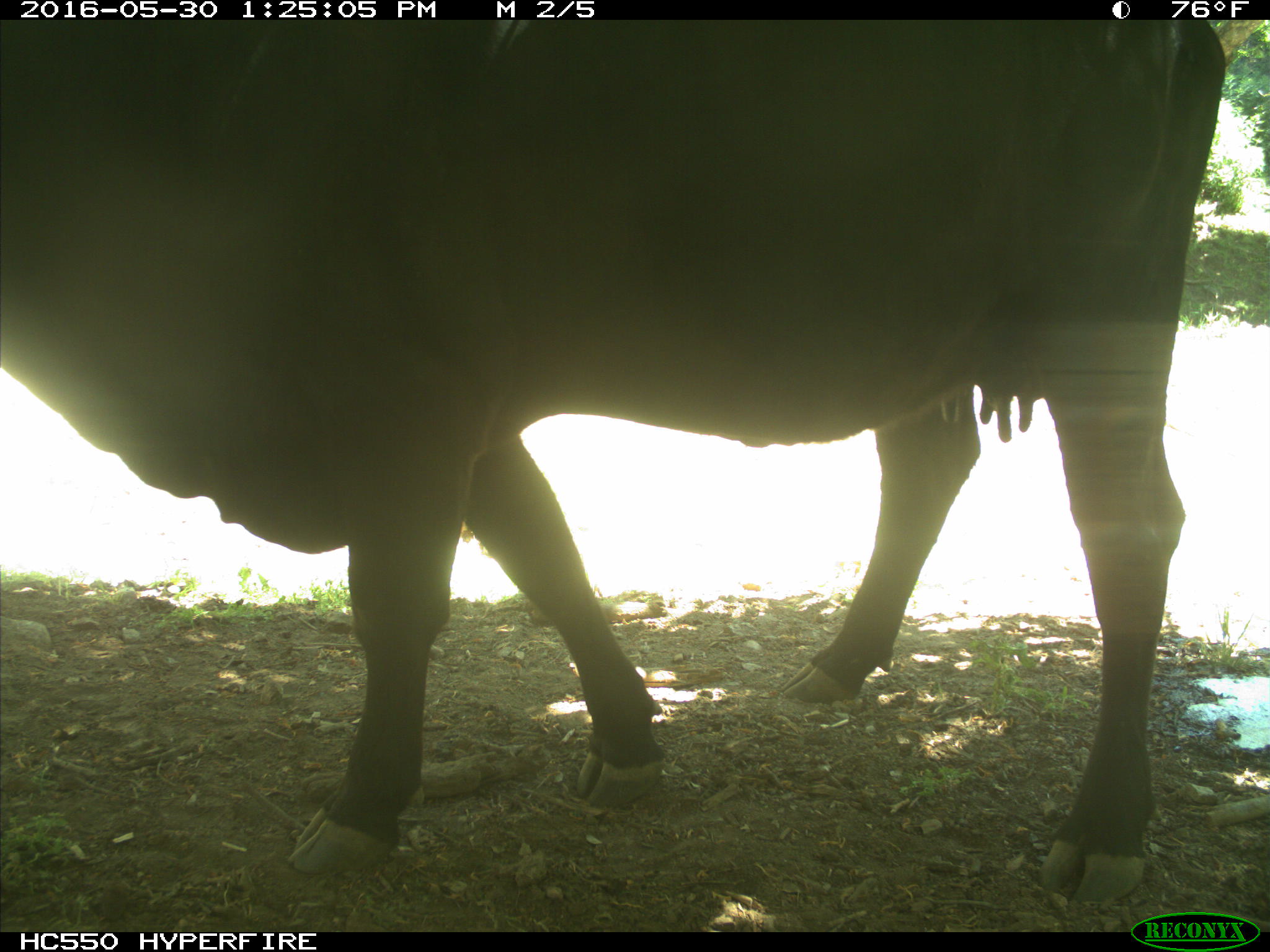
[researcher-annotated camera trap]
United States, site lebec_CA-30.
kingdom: Animalia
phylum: Chordata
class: Mammalia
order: Artiodactyla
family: Bovidae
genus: Bos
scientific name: Bos taurus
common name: domestic cow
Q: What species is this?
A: Bos taurus (domestic cow).